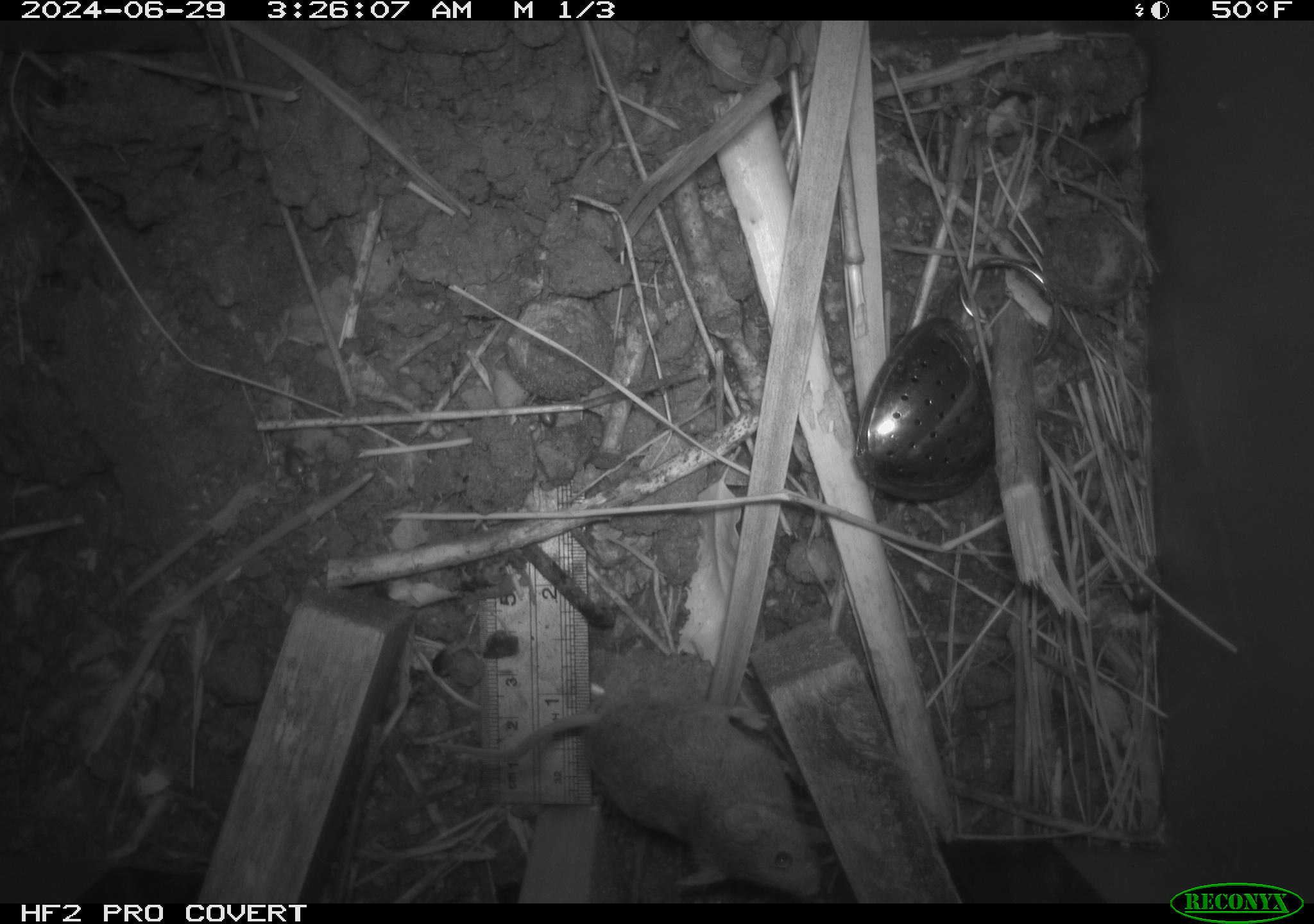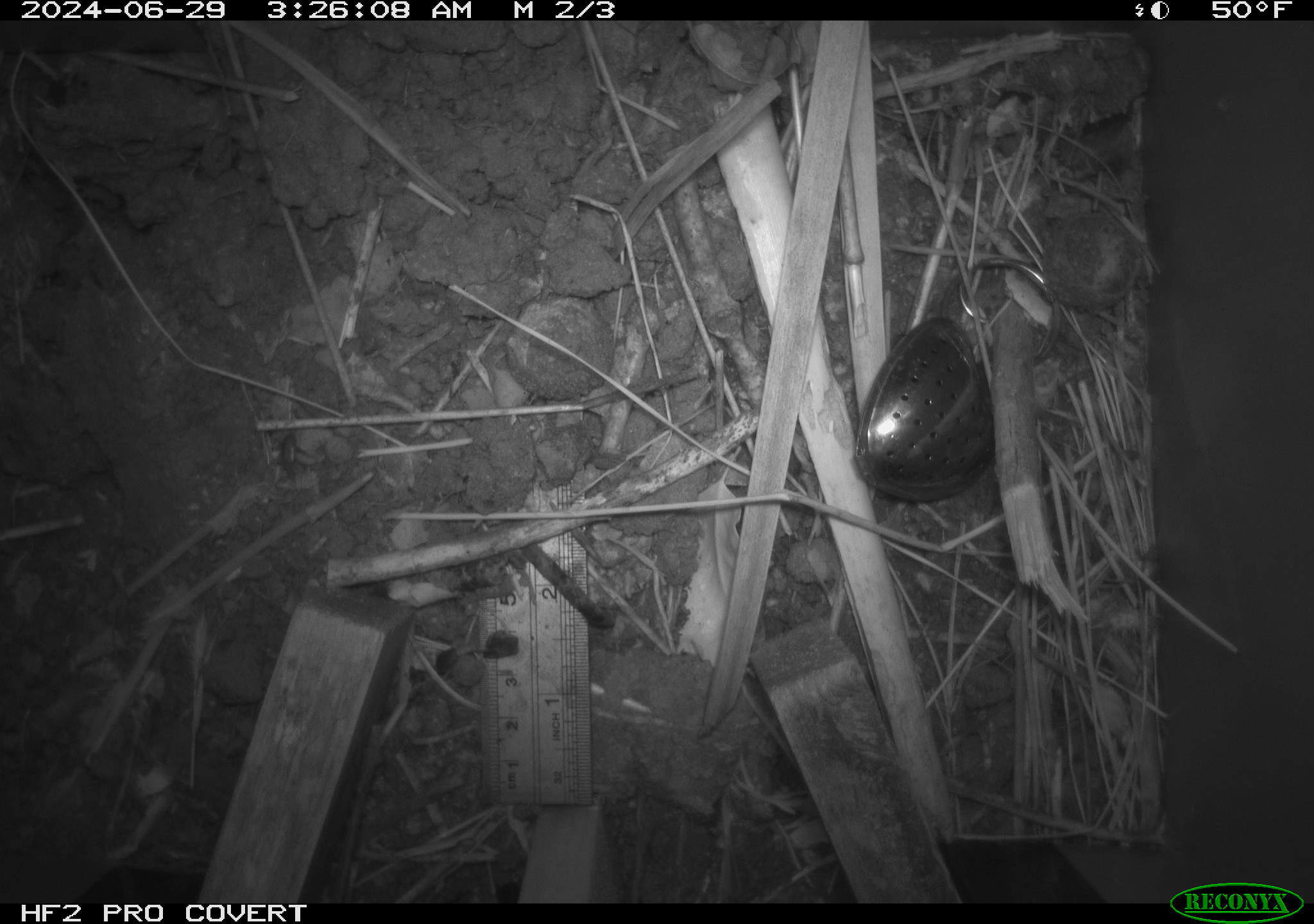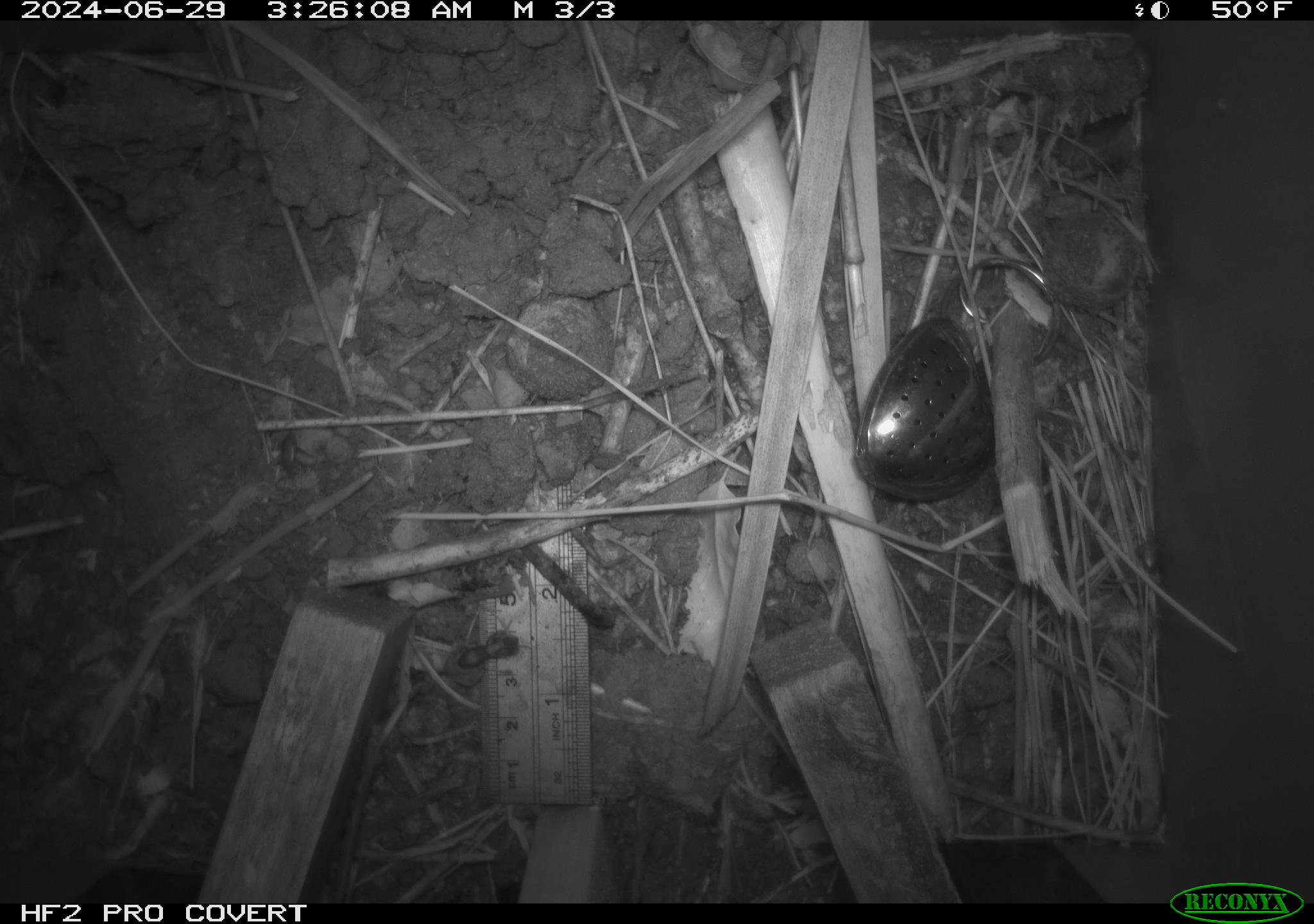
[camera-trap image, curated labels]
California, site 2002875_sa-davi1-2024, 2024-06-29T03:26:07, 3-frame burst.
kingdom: Animalia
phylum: Chordata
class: Mammalia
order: Rodentia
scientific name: Rodentia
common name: mouse species